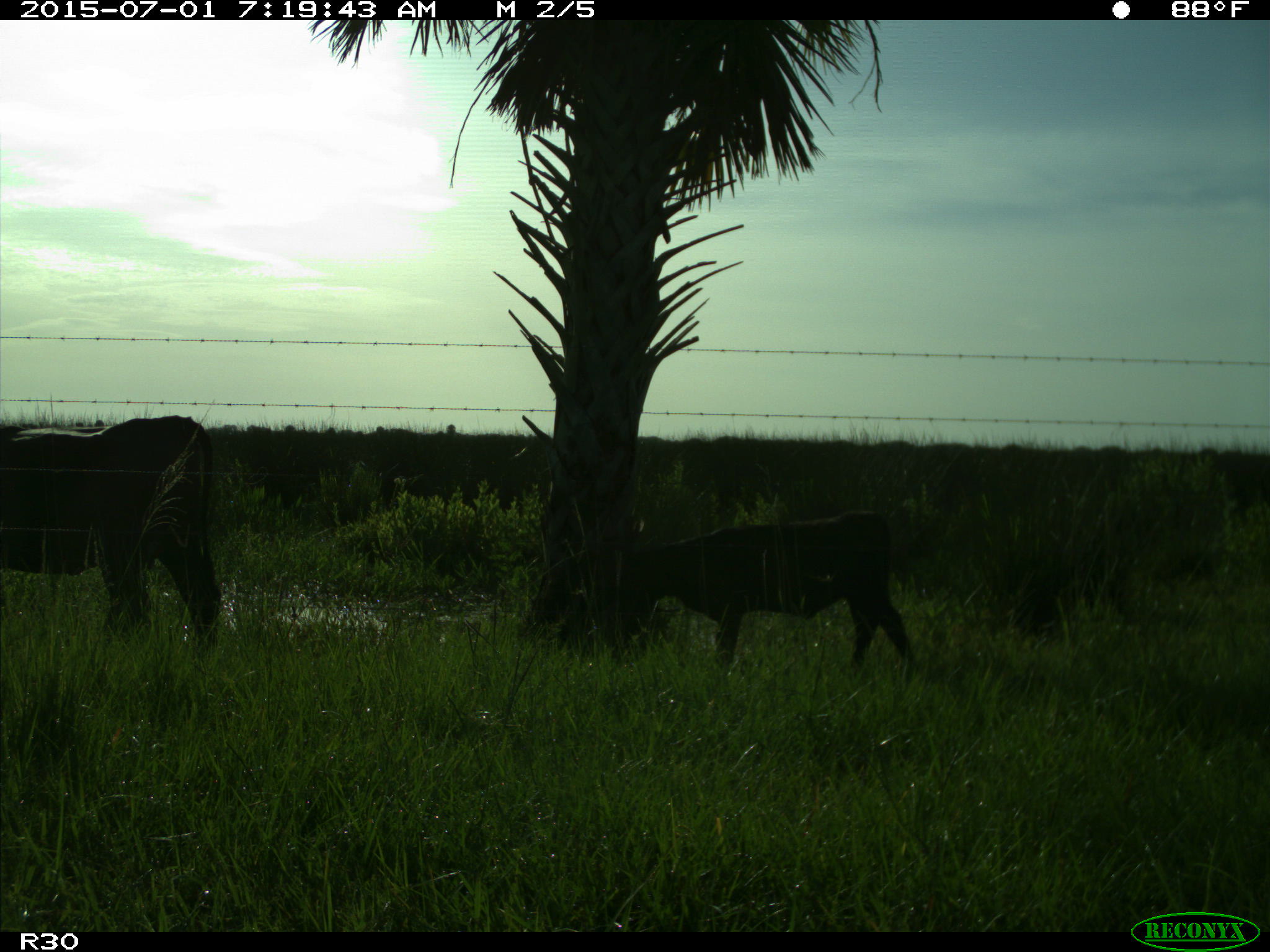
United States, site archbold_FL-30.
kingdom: Animalia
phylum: Chordata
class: Mammalia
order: Artiodactyla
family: Bovidae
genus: Bos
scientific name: Bos taurus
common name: domestic cow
Bos taurus (domestic cow).